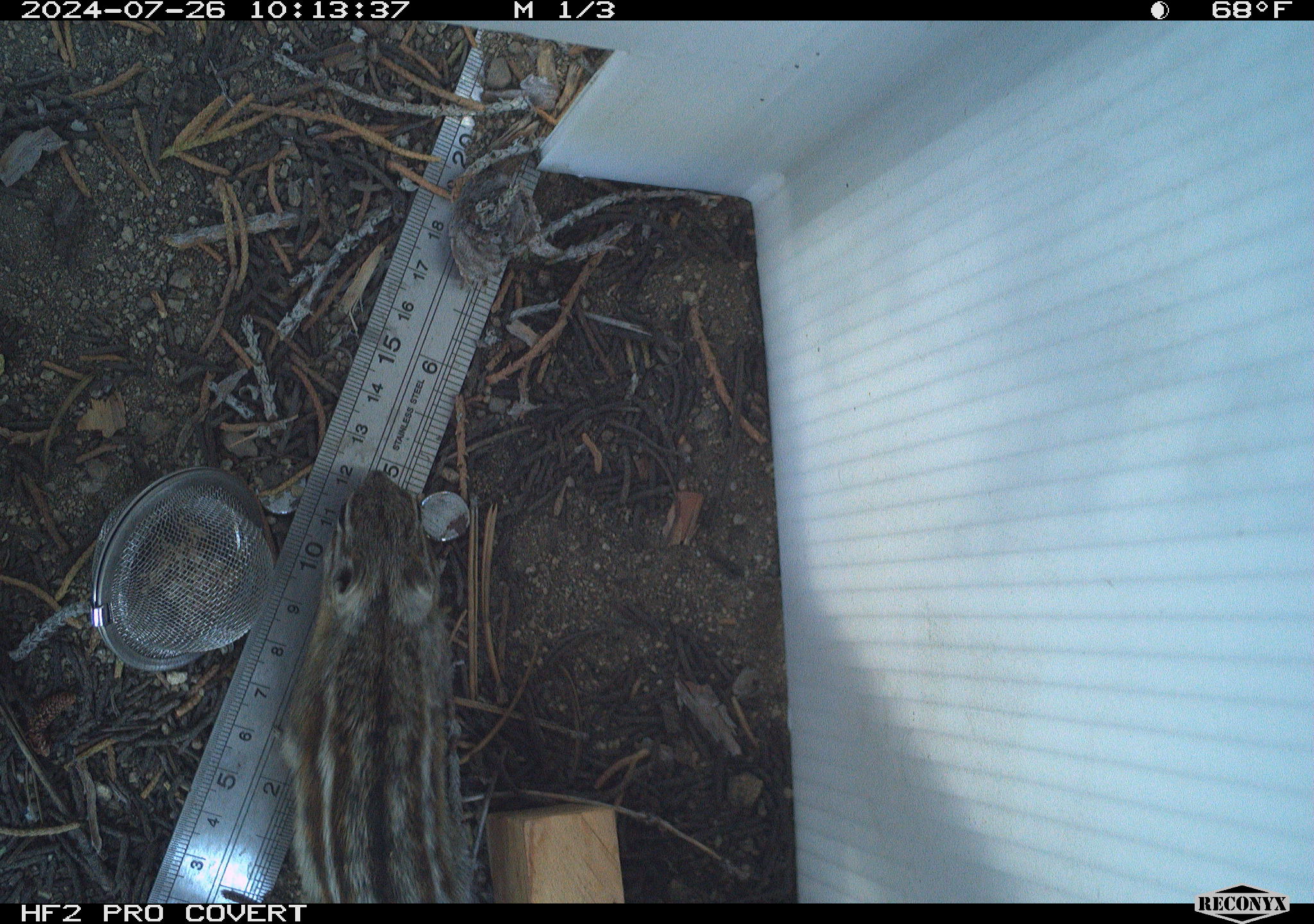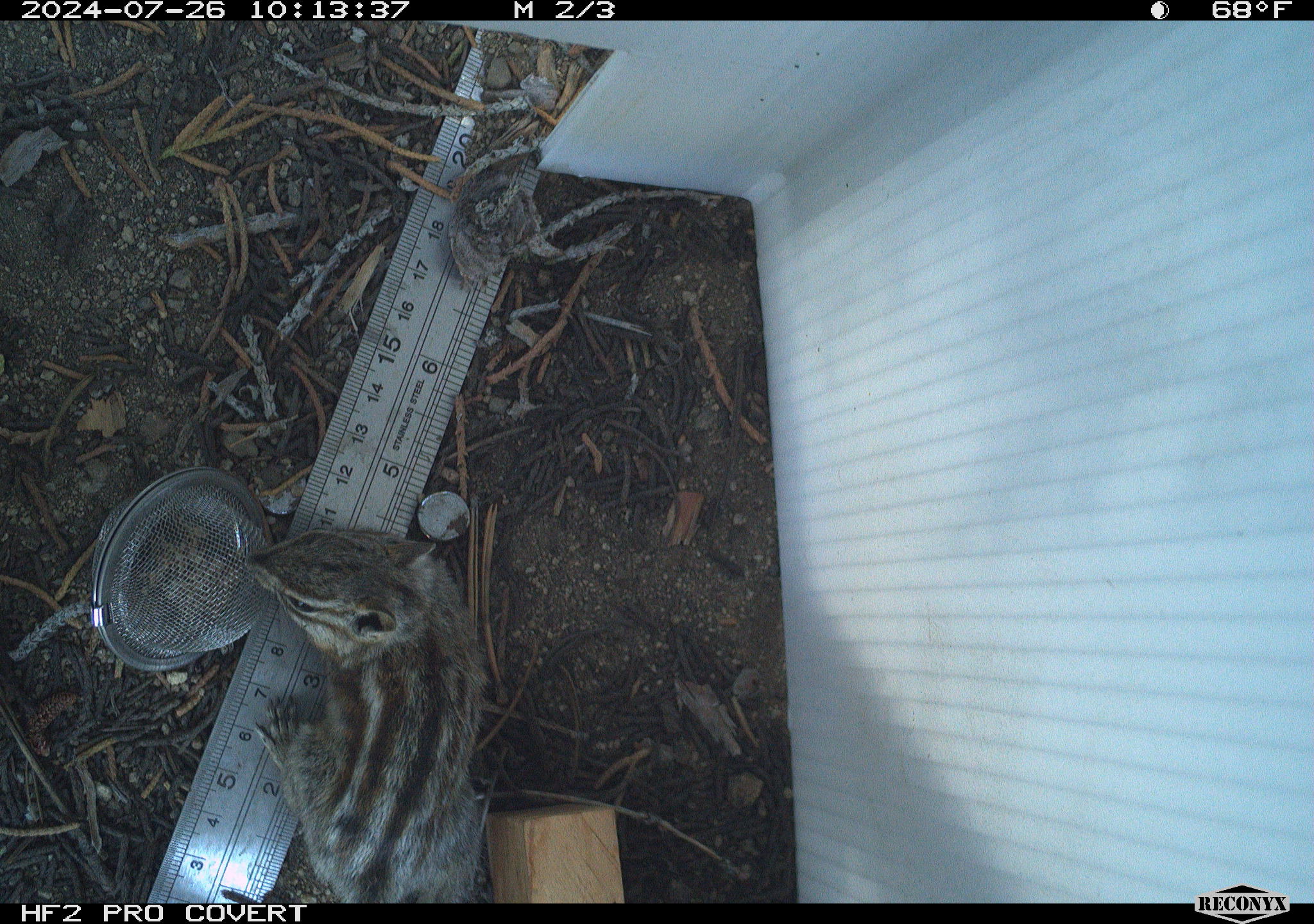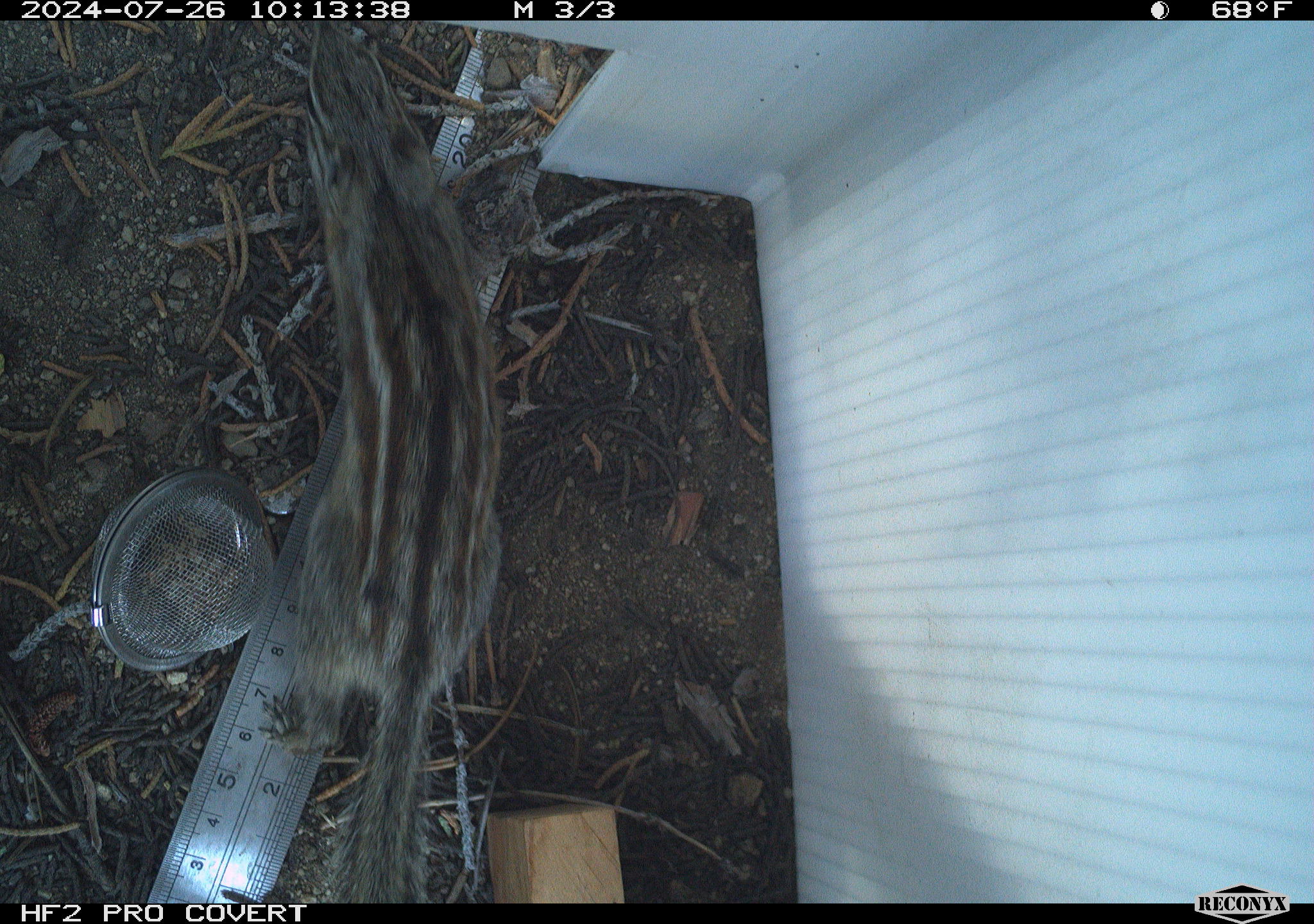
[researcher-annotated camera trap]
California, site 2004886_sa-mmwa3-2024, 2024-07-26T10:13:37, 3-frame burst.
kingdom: Animalia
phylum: Chordata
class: Mammalia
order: Rodentia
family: Sciuridae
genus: Neotamias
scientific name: Neotamias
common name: western chipmunks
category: neotamias species